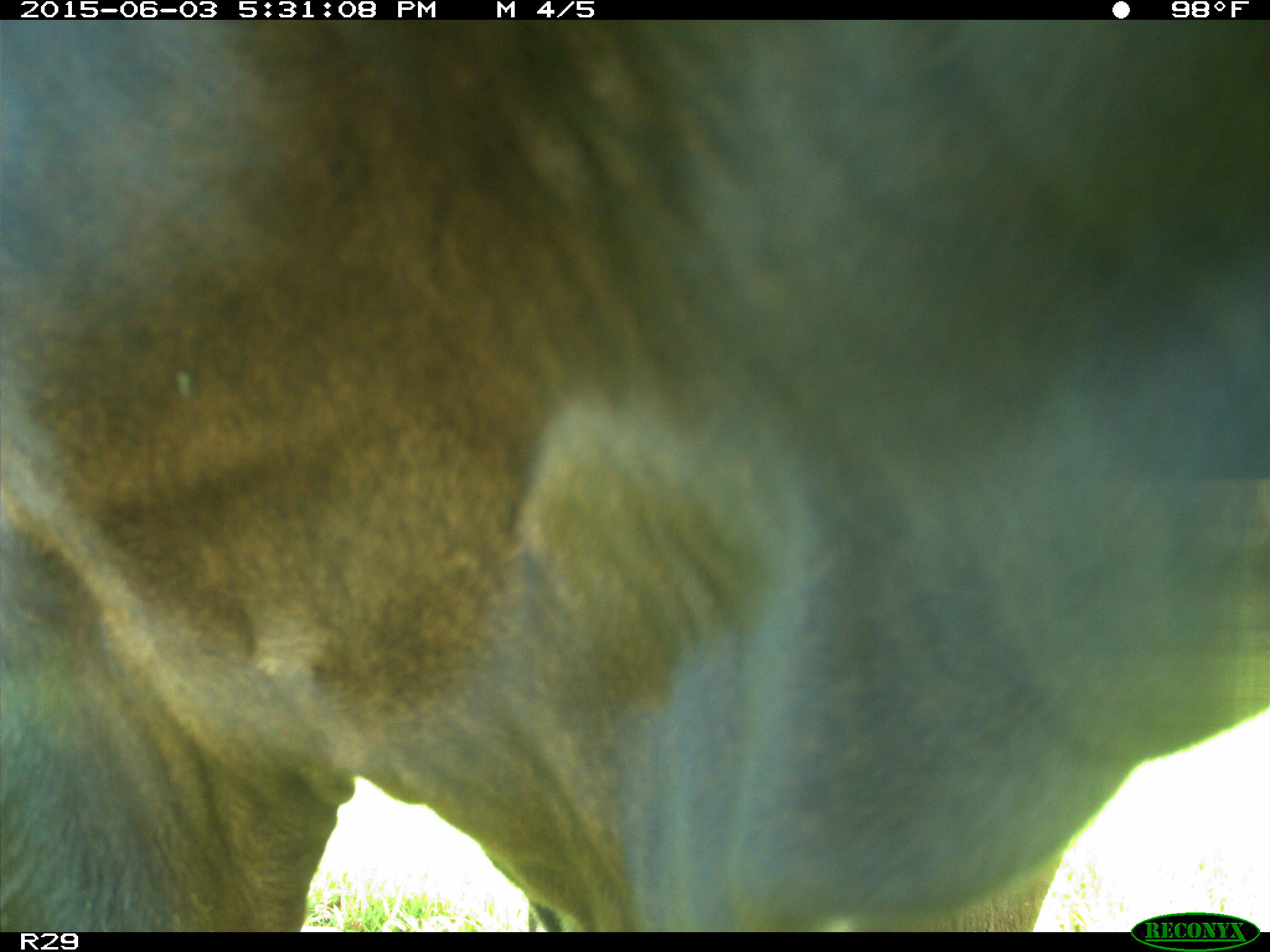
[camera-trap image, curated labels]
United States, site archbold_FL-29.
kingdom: Animalia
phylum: Chordata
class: Mammalia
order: Artiodactyla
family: Bovidae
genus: Bos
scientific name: Bos taurus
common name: domestic cow